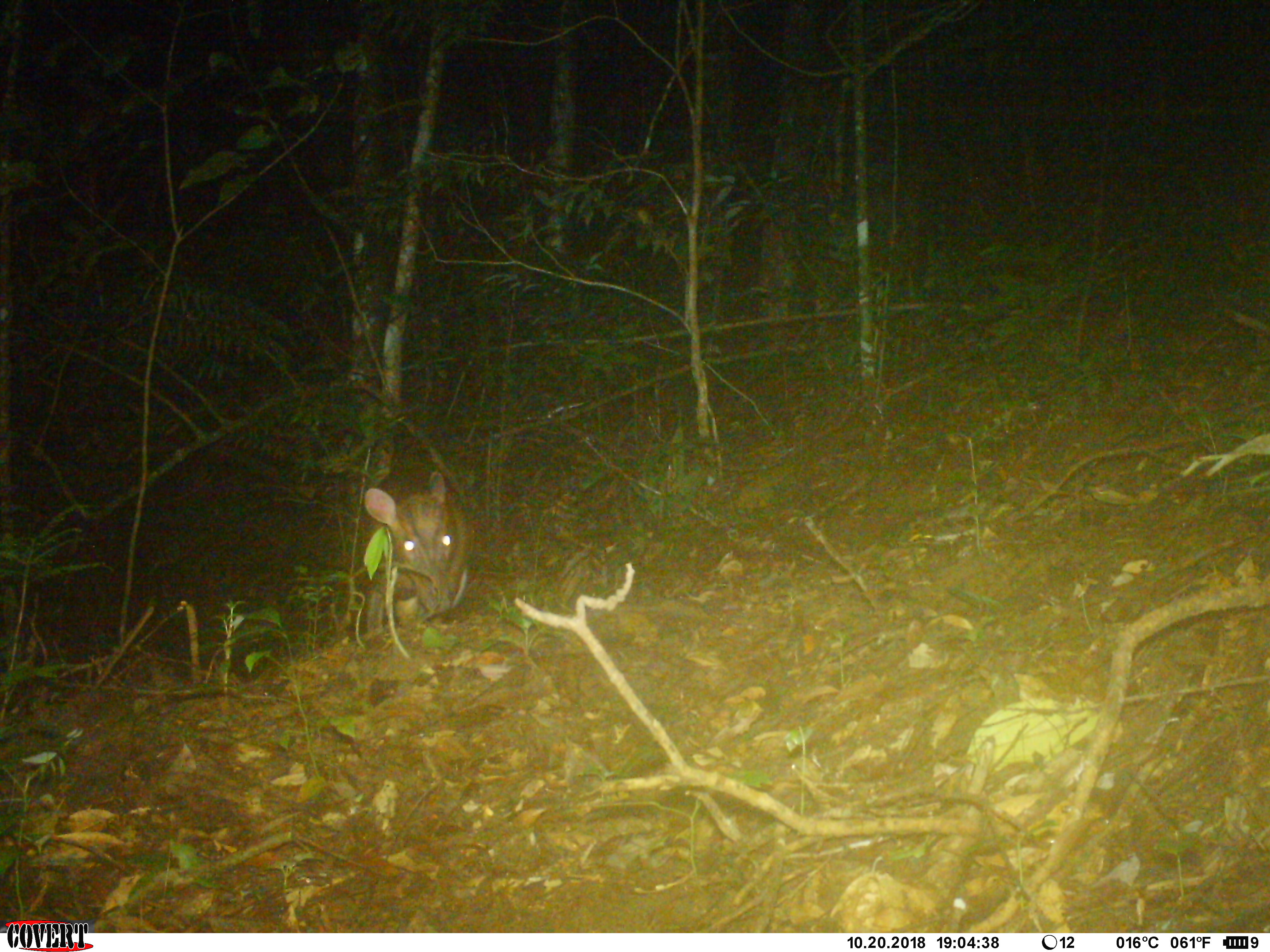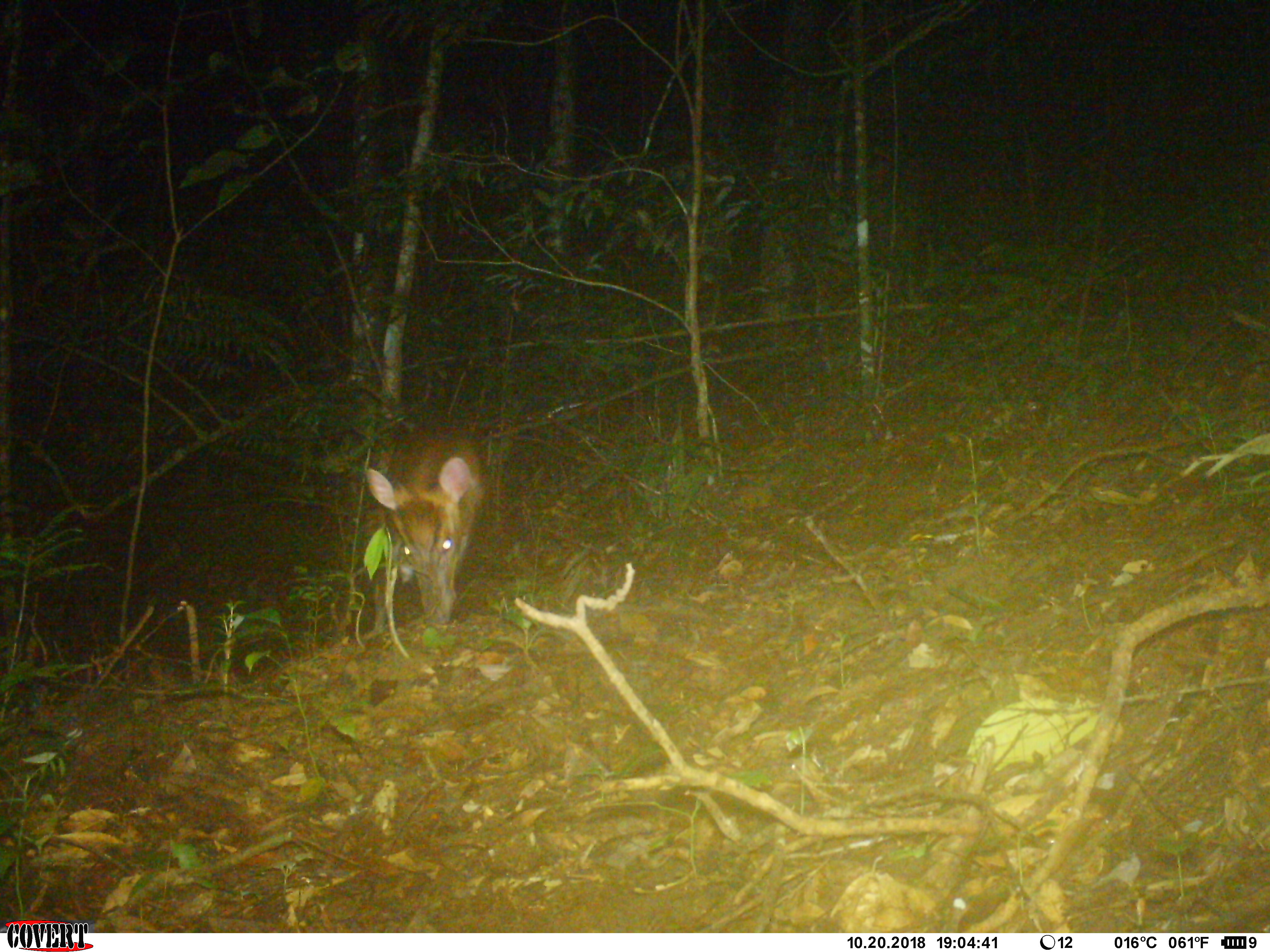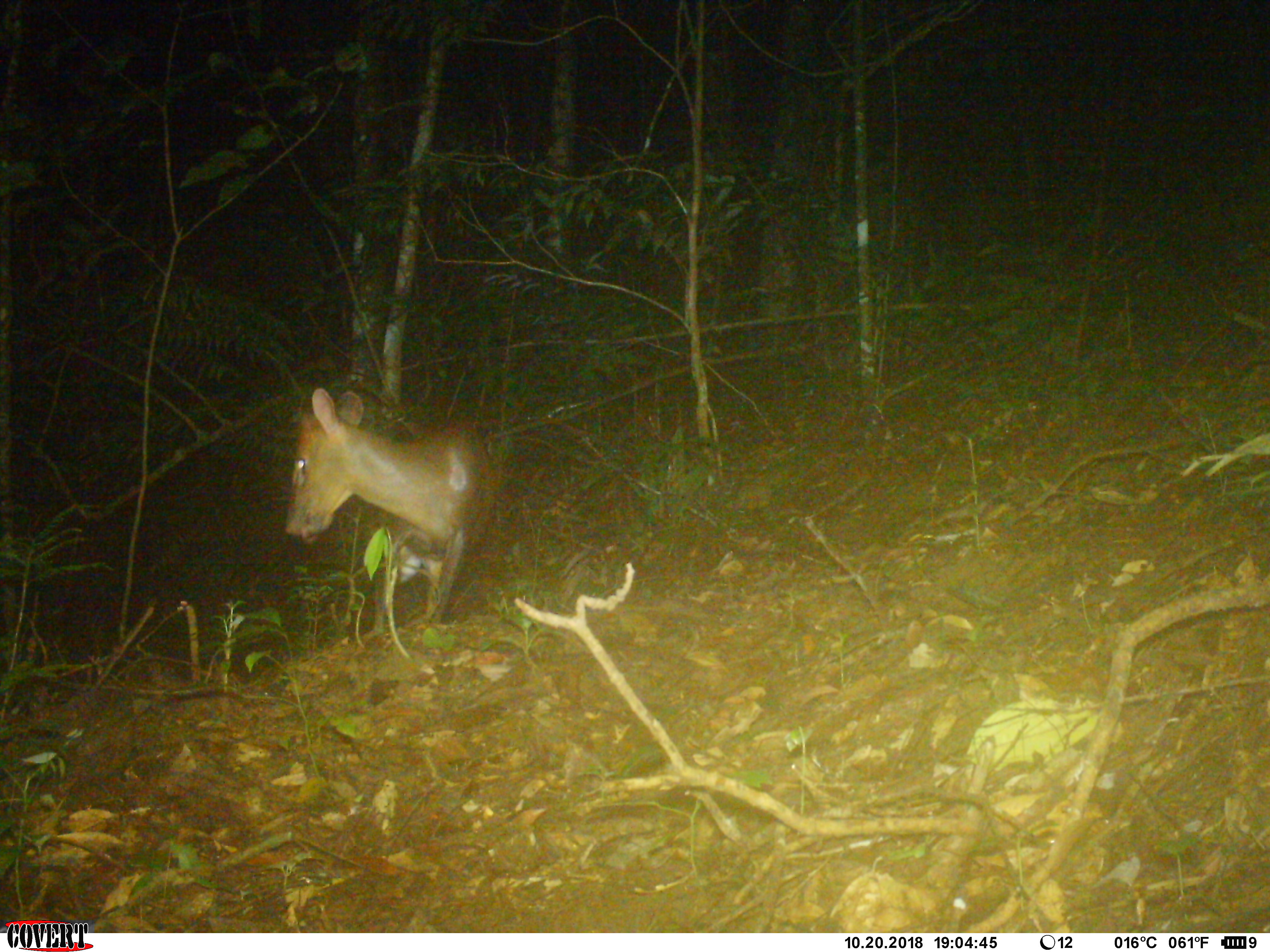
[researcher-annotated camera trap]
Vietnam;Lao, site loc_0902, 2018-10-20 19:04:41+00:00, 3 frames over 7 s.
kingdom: Animalia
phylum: Chordata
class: Mammalia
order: Artiodactyla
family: Cervidae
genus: Muntiacus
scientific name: Muntiacus rooseveltorum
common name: roosevelt's muntjac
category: roosevelts muntjac group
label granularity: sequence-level